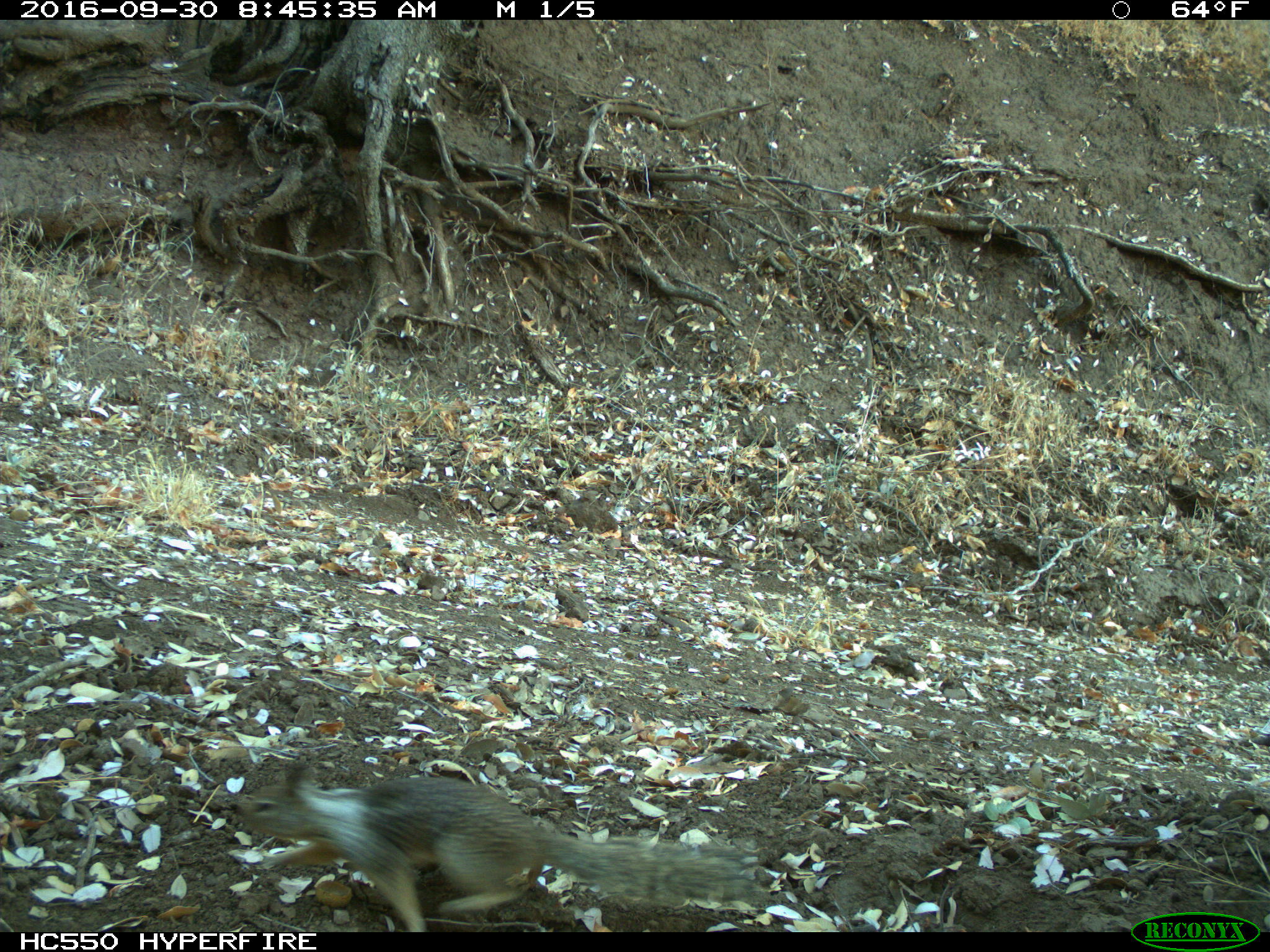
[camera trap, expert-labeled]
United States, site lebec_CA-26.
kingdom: Animalia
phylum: Chordata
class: Mammalia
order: Rodentia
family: Sciuridae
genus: Otospermophilus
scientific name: Otospermophilus beecheyi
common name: california ground squirrel